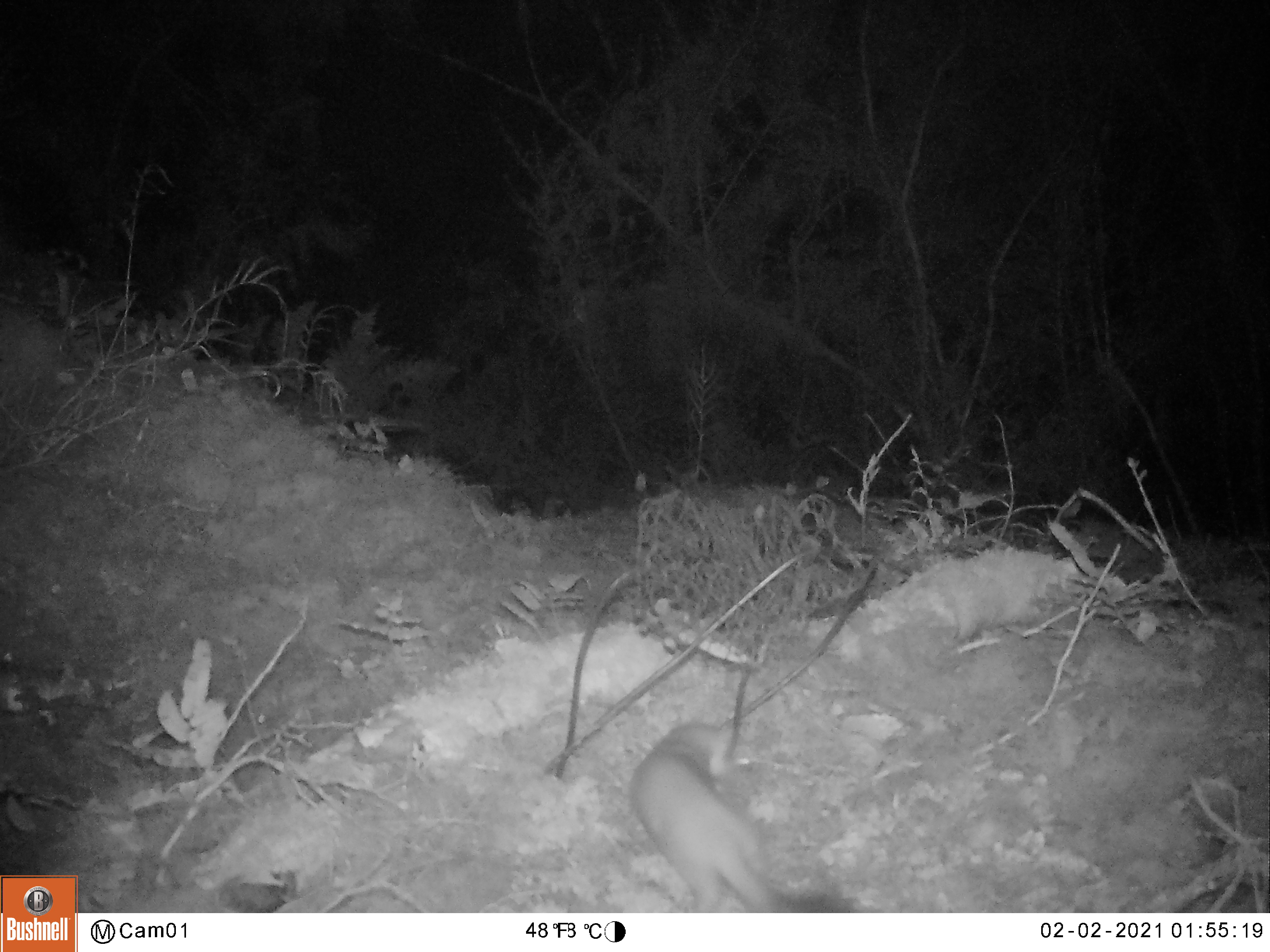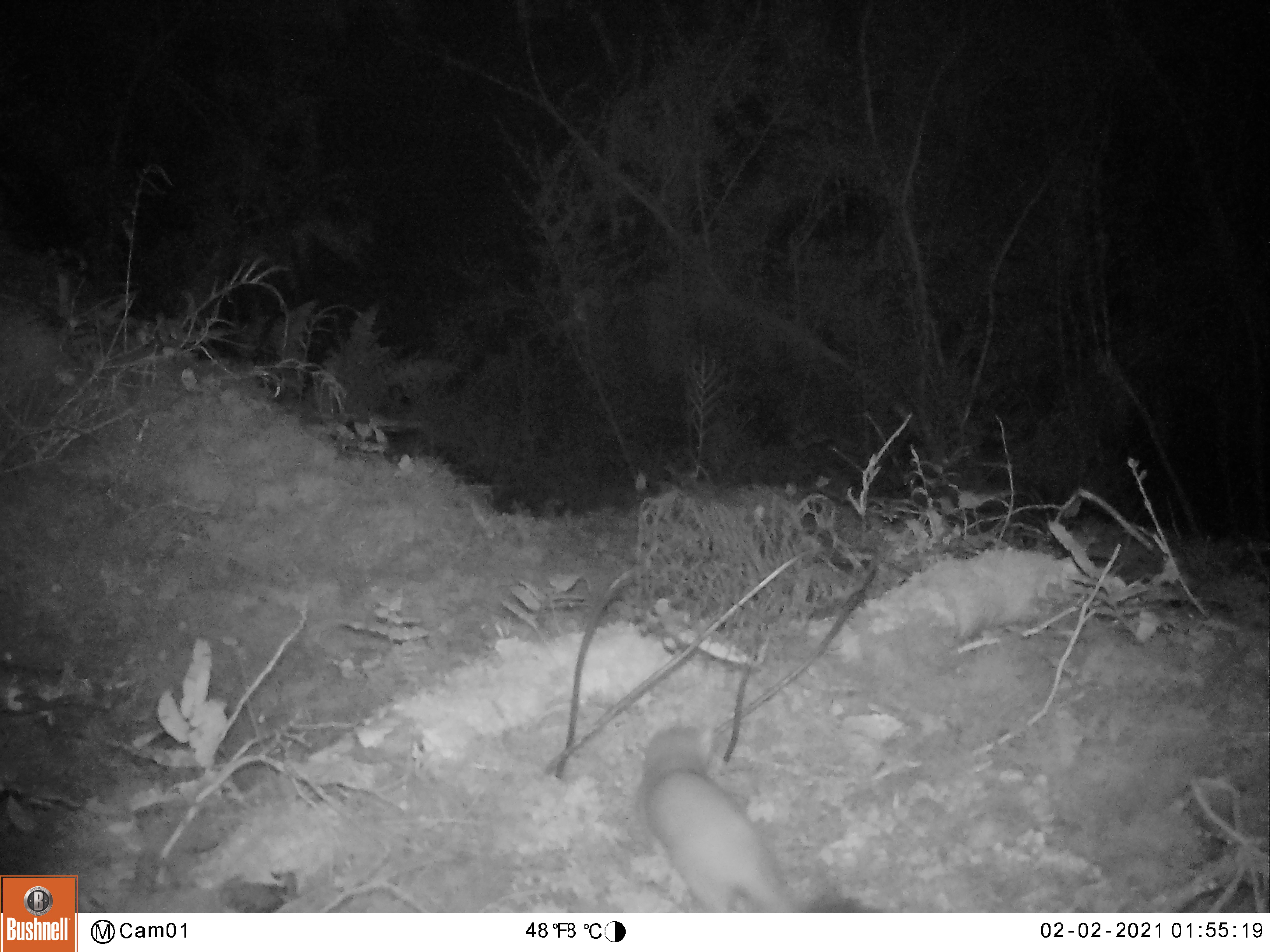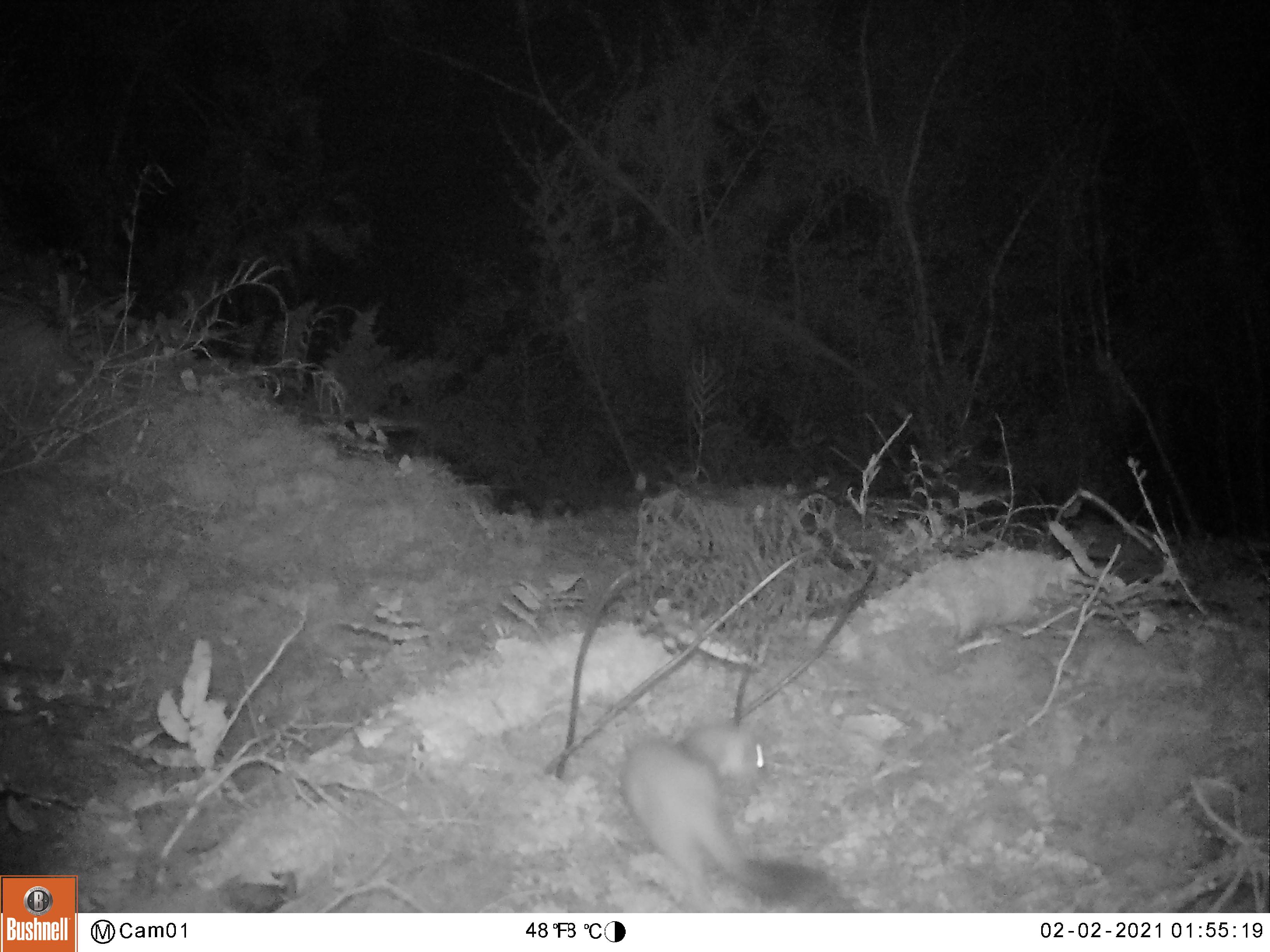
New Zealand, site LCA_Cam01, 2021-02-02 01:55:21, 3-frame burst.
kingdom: Animalia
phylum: Chordata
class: Mammalia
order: Carnivora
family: Mustelidae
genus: Mustela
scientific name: Mustela erminea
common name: stoat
Stoat (Mustela erminea).